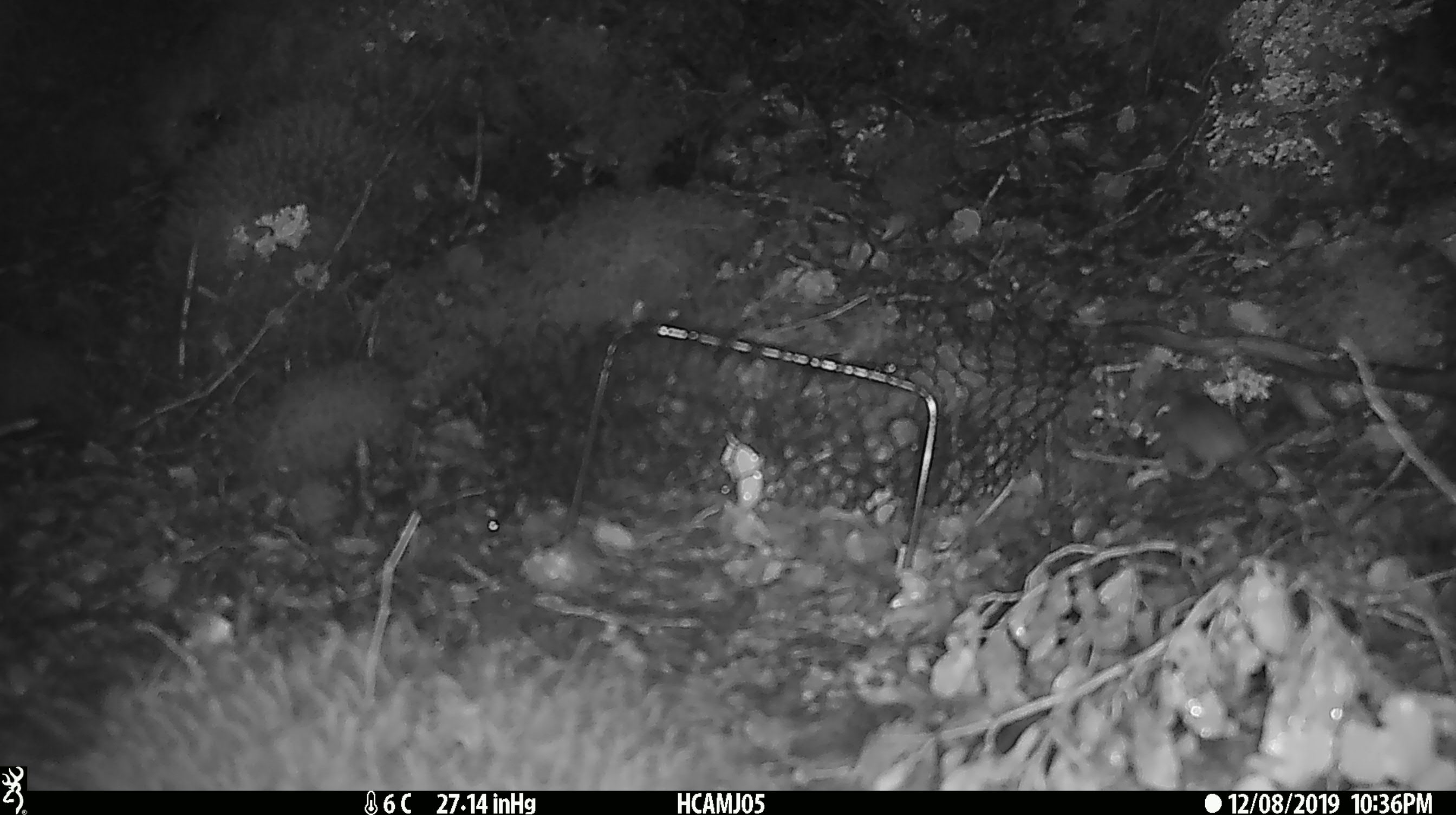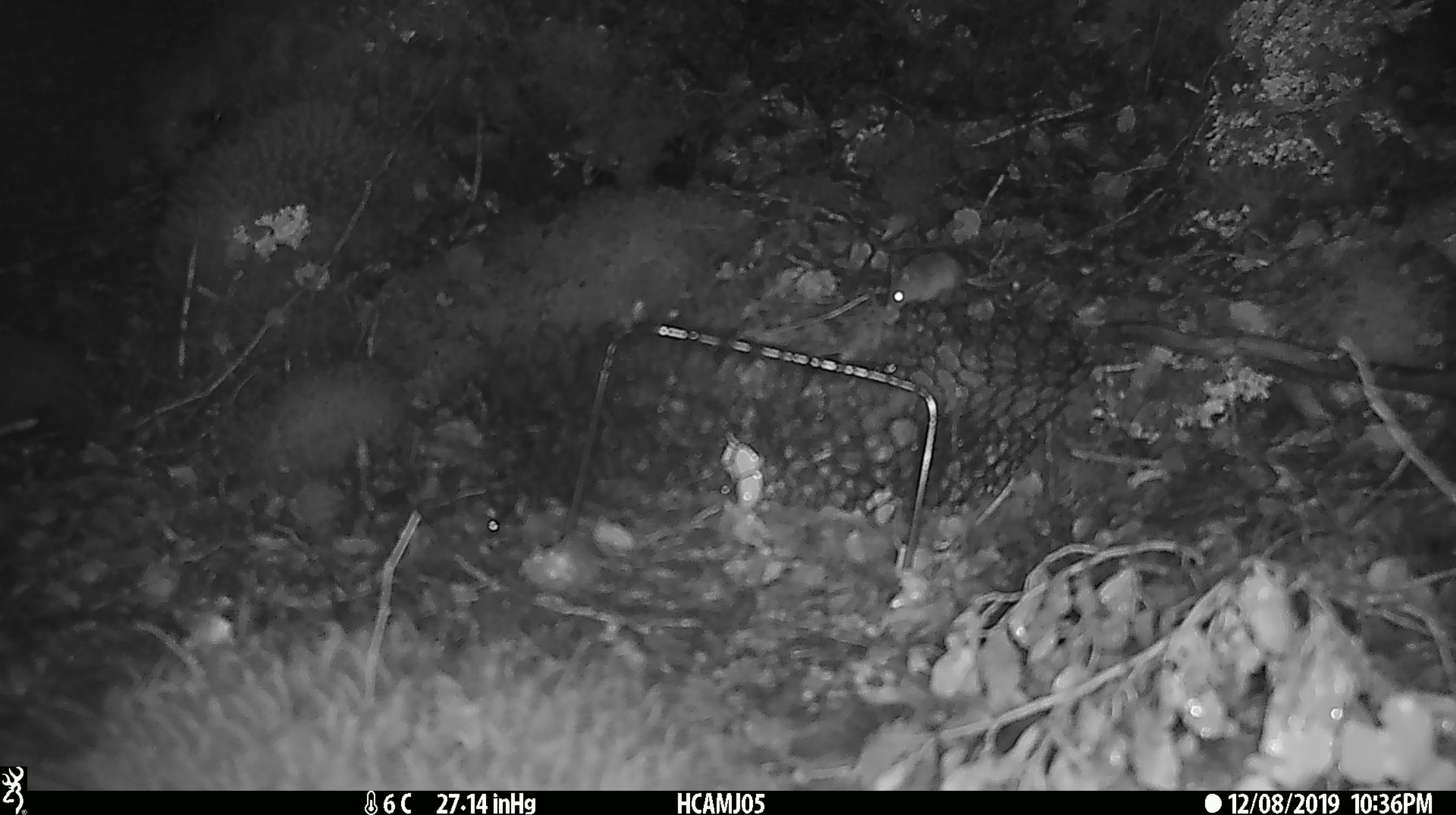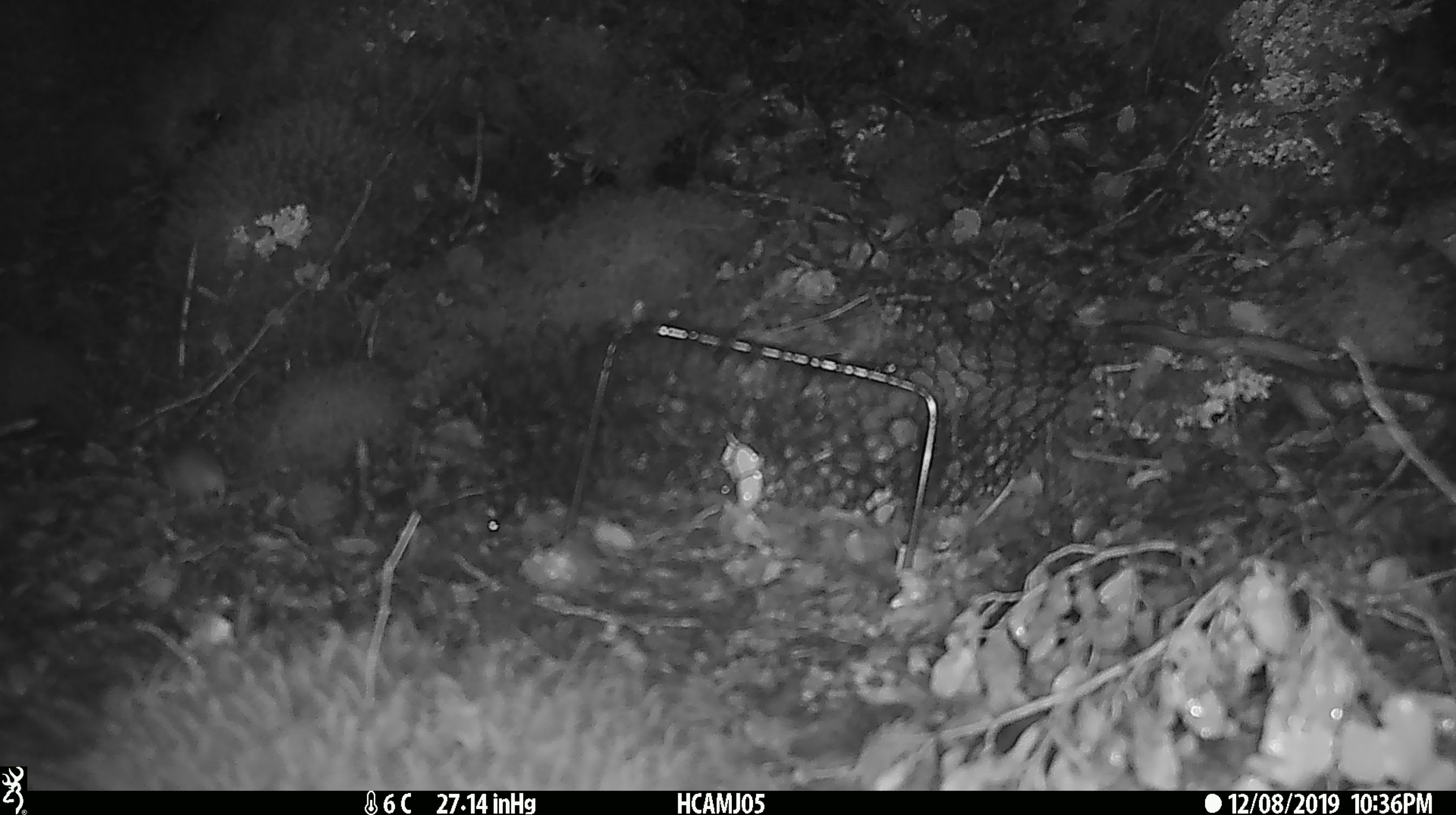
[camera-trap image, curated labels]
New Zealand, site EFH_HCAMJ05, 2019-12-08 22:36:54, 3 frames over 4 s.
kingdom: Animalia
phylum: Chordata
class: Mammalia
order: Rodentia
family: Muridae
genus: Mus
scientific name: Mus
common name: mouse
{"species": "mouse (Mus)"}